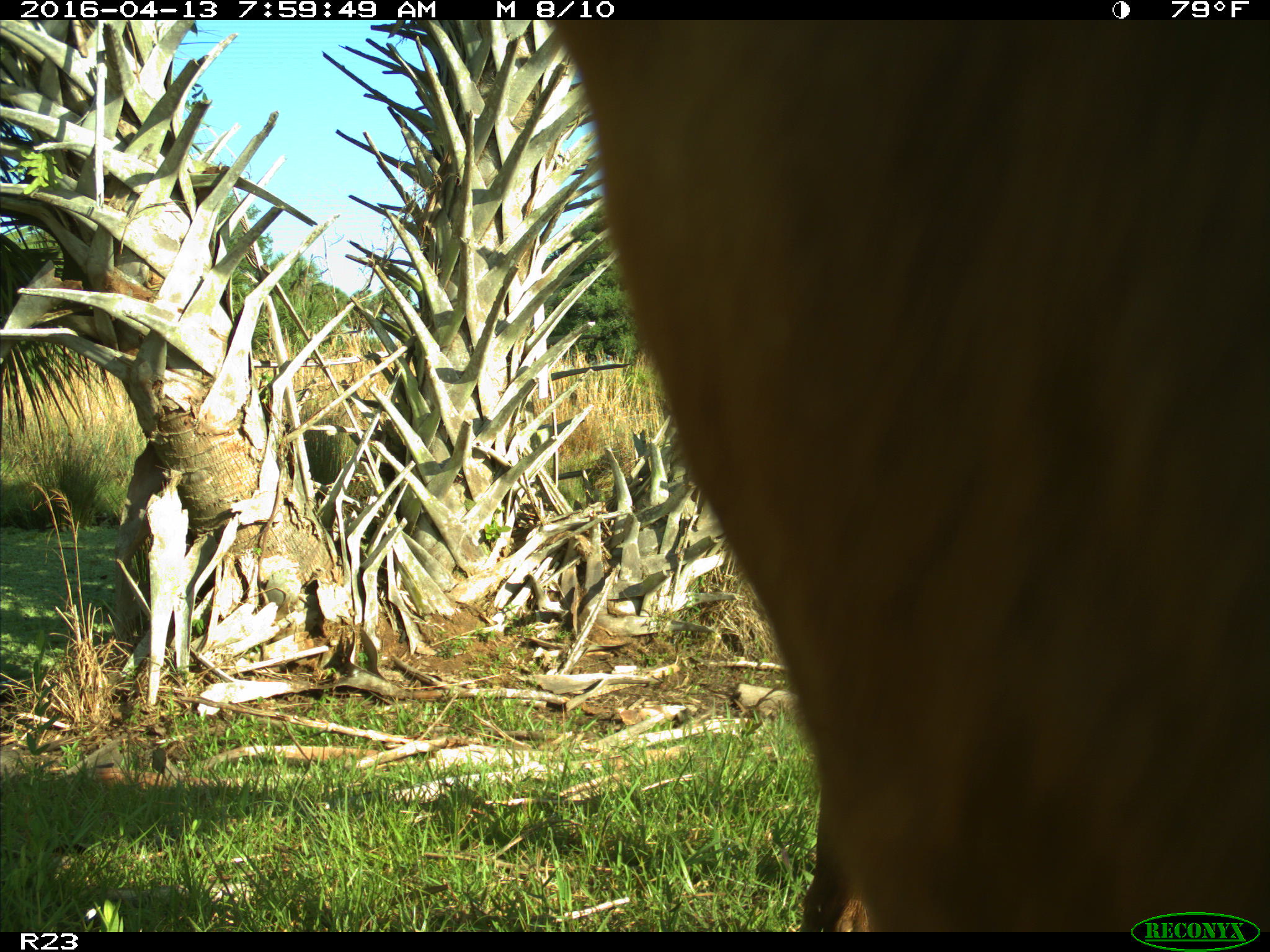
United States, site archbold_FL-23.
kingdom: Animalia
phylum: Chordata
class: Mammalia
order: Artiodactyla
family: Bovidae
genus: Bos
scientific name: Bos taurus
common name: domestic cow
Bos taurus (domestic cow).